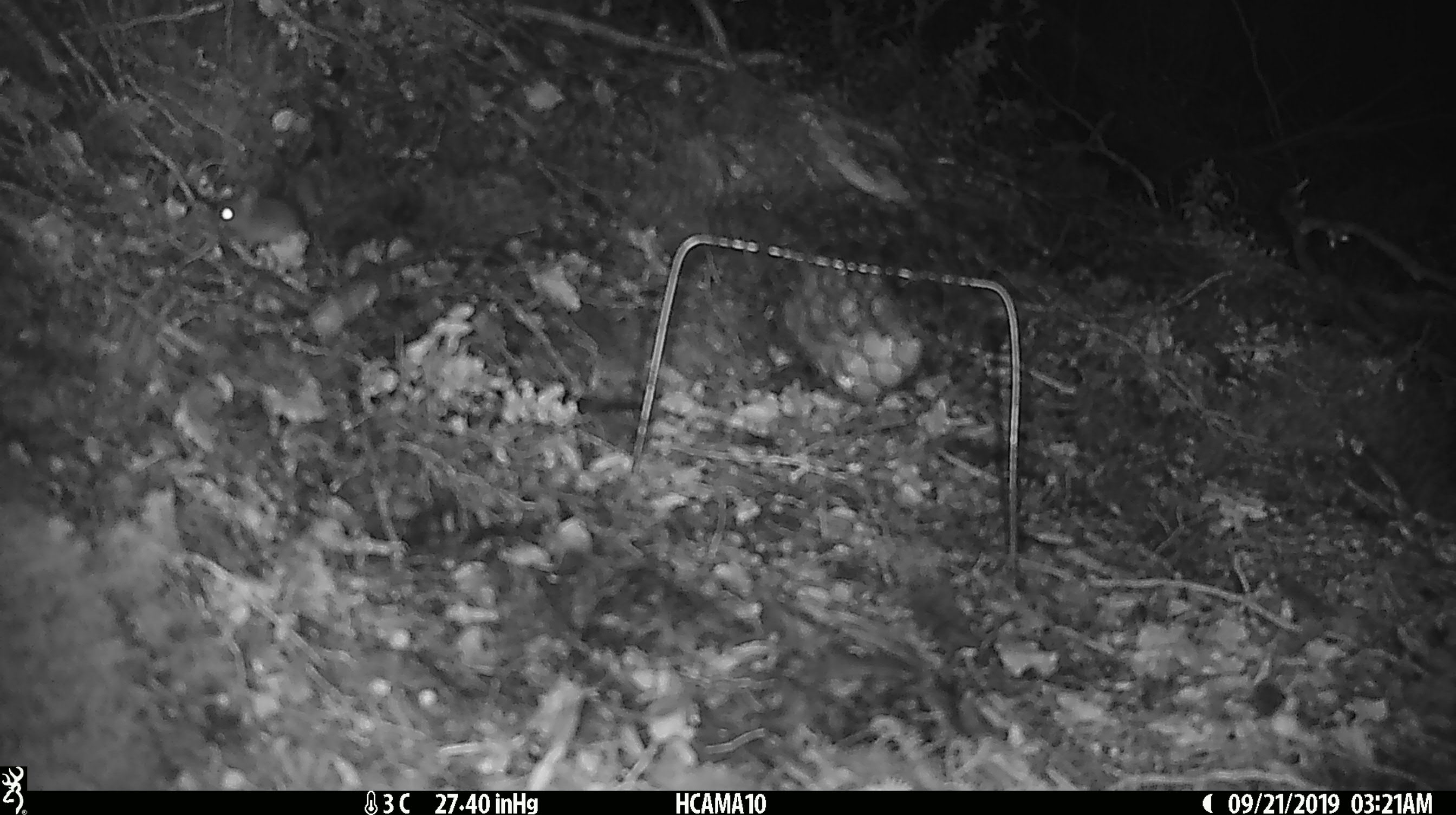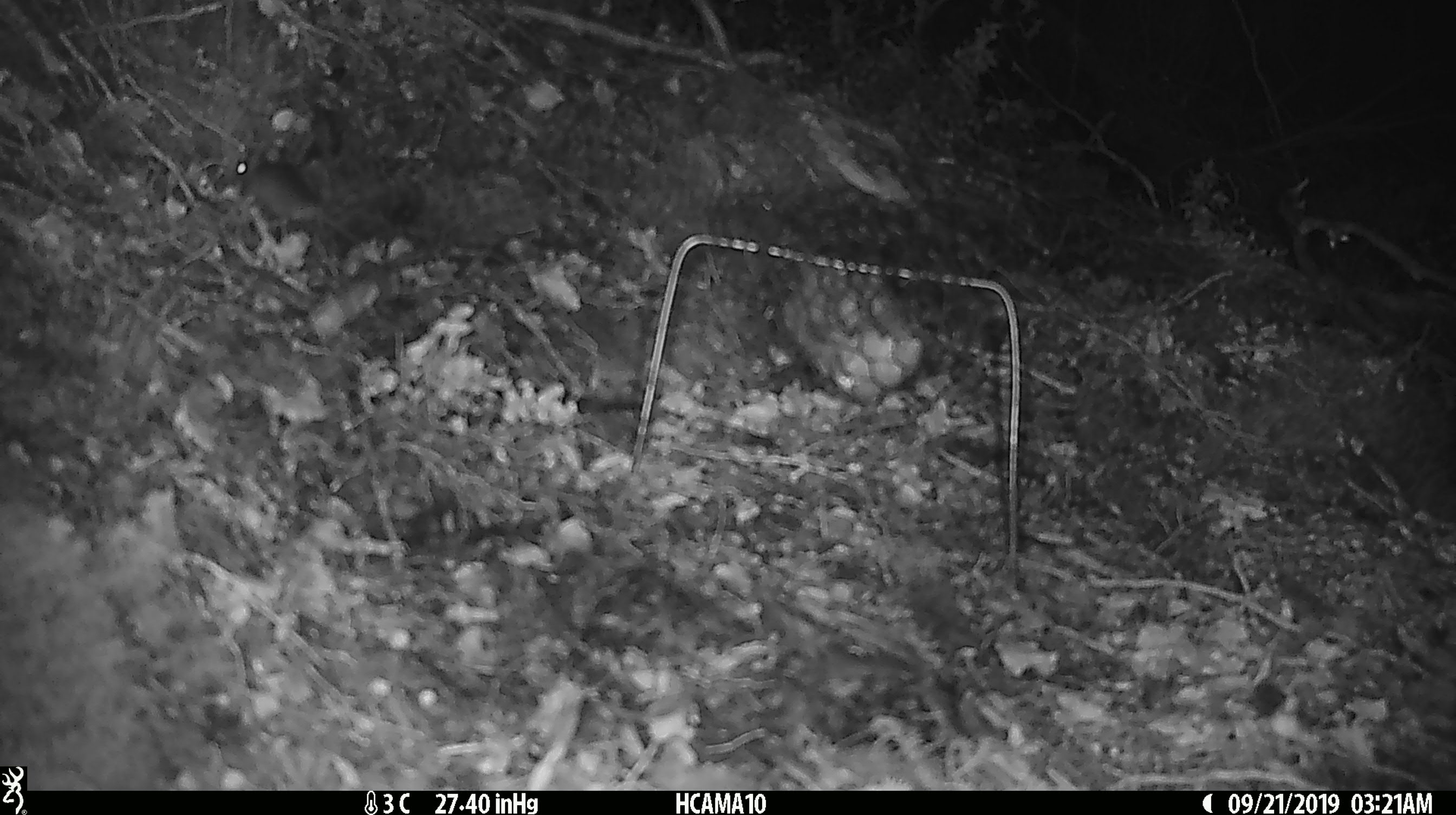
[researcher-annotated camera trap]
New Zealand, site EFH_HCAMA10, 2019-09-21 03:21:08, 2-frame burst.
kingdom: Animalia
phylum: Chordata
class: Mammalia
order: Rodentia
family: Muridae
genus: Mus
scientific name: Mus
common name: mouse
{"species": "mouse (Mus)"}